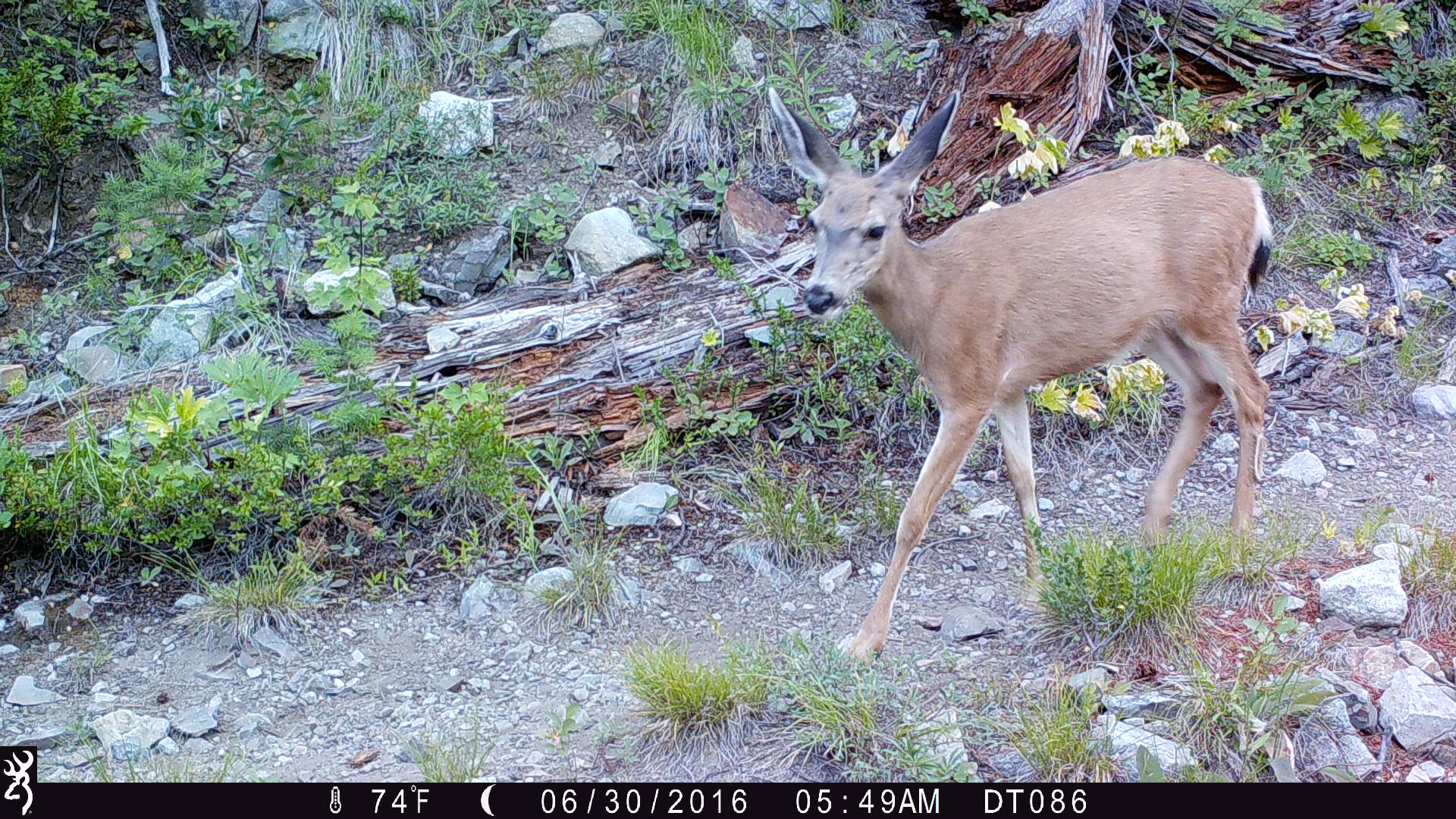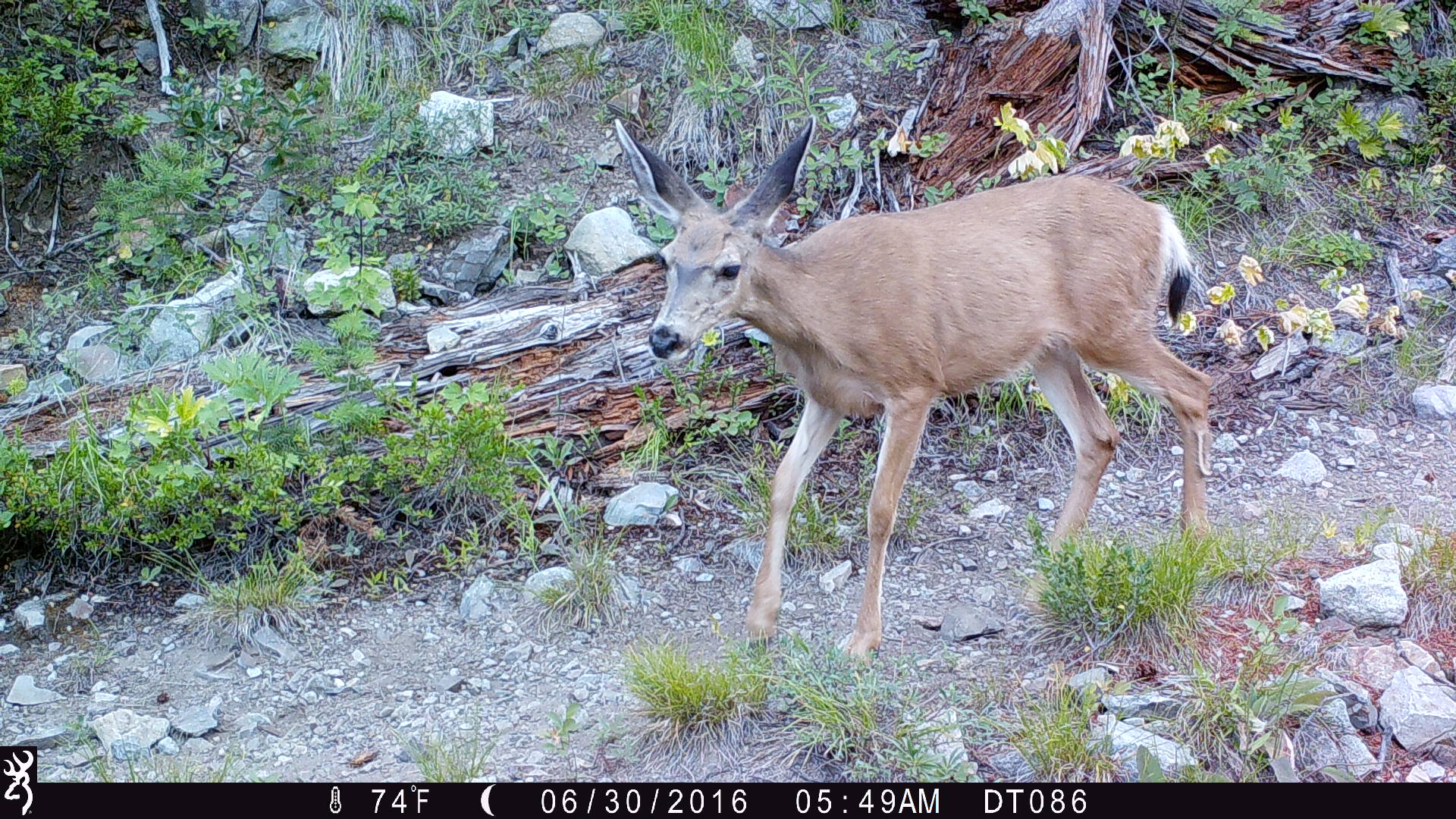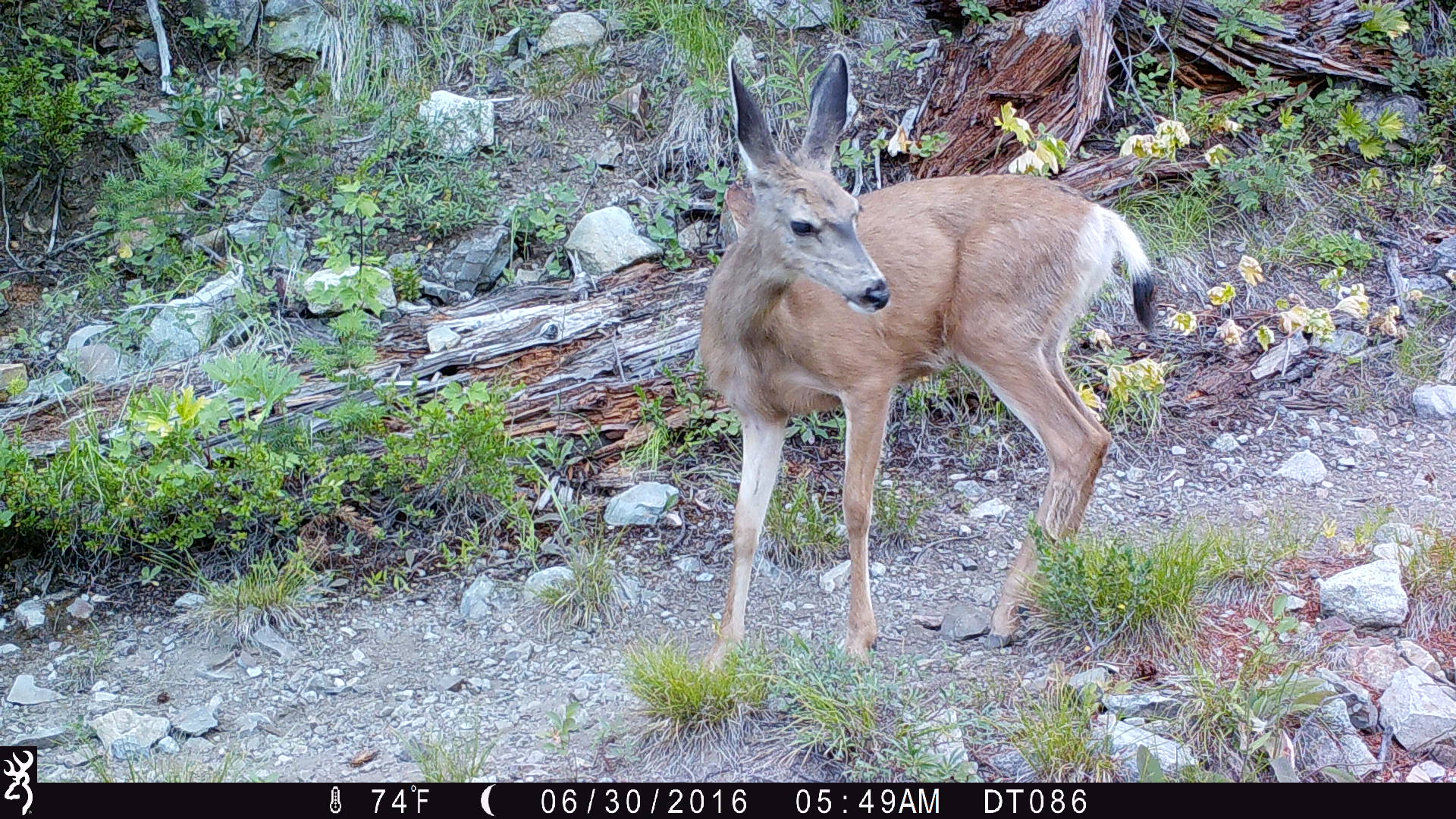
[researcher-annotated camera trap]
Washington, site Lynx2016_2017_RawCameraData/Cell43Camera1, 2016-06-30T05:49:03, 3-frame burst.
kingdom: Animalia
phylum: Chordata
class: Mammalia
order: Artiodactyla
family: Cervidae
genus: Odocoileus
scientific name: Odocoileus hemionus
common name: mule deer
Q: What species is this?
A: Odocoileus hemionus (mule deer).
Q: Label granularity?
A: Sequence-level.